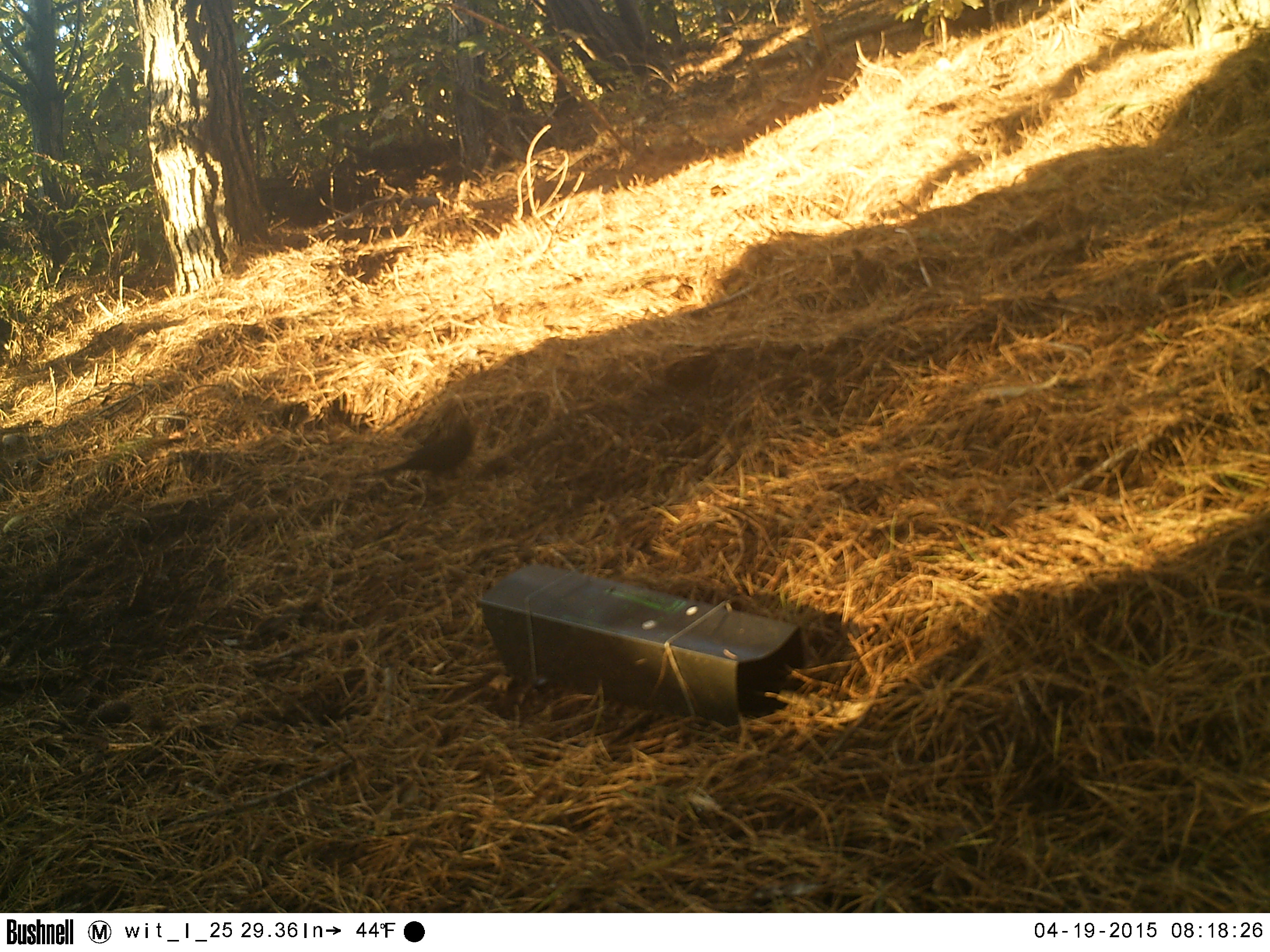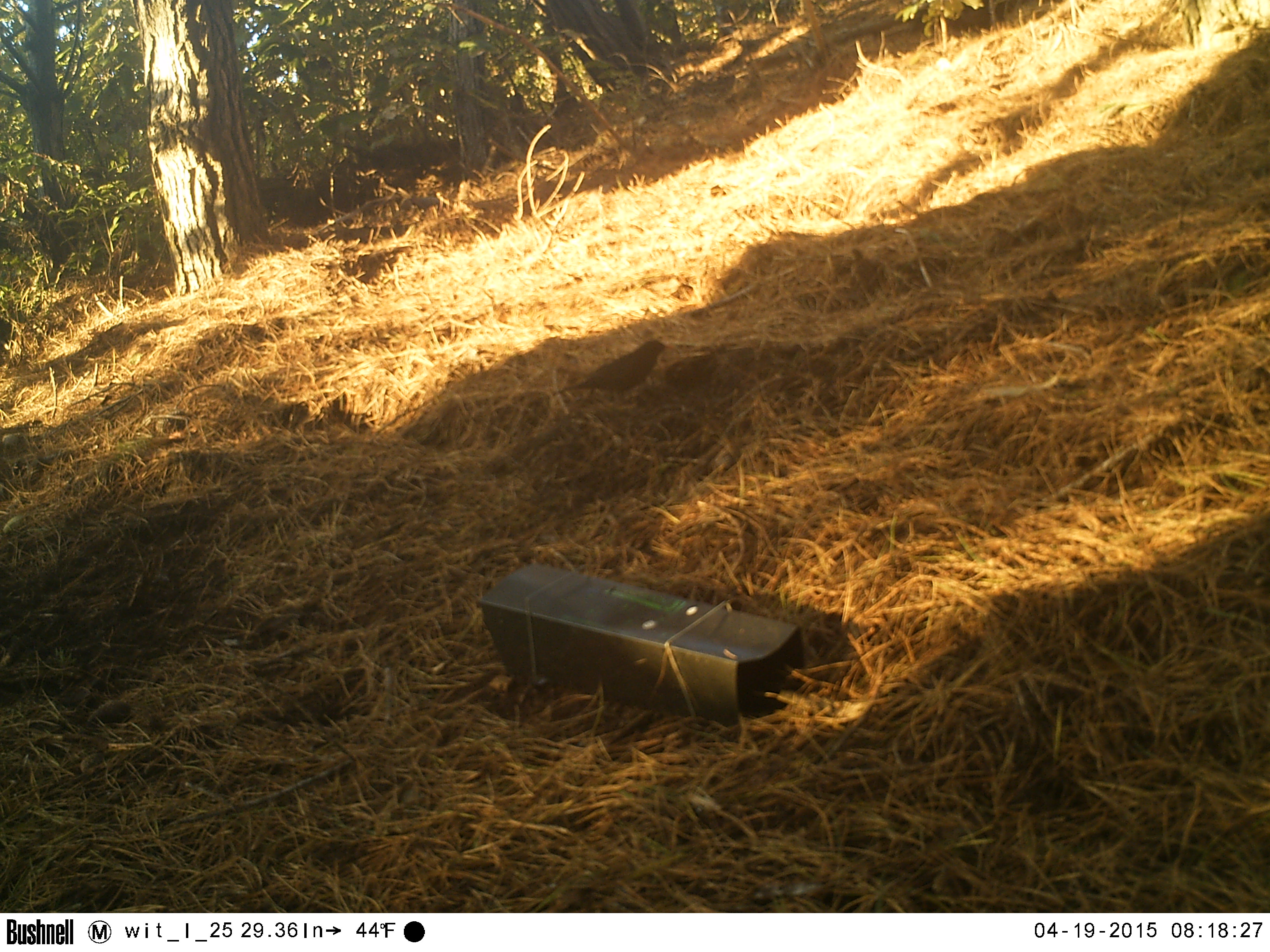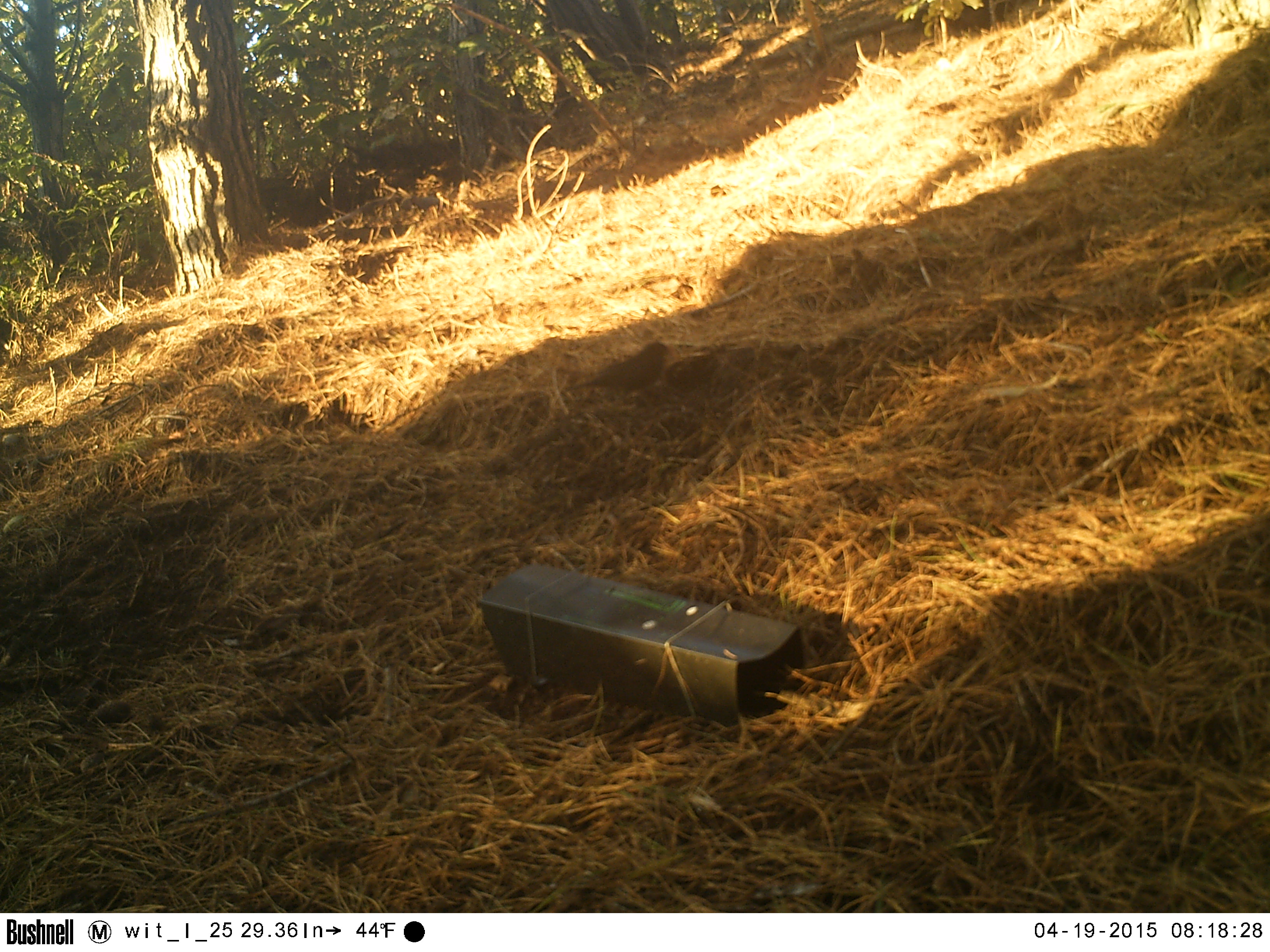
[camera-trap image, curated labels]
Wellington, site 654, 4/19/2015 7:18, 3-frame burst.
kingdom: Animalia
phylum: Chordata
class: Aves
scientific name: Aves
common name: bird